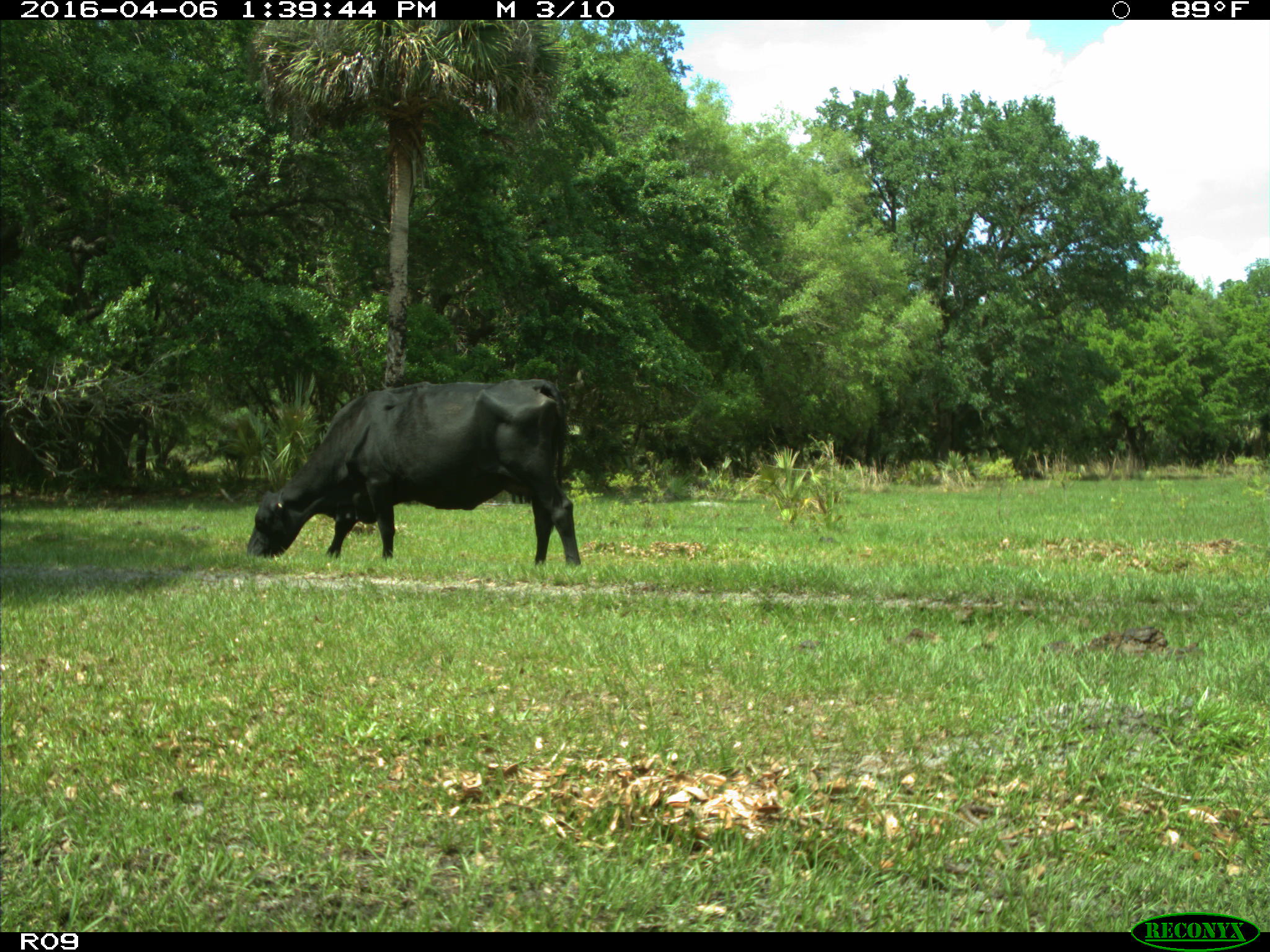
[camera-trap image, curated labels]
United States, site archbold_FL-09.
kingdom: Animalia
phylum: Chordata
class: Mammalia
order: Artiodactyla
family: Bovidae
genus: Bos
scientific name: Bos taurus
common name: domestic cow